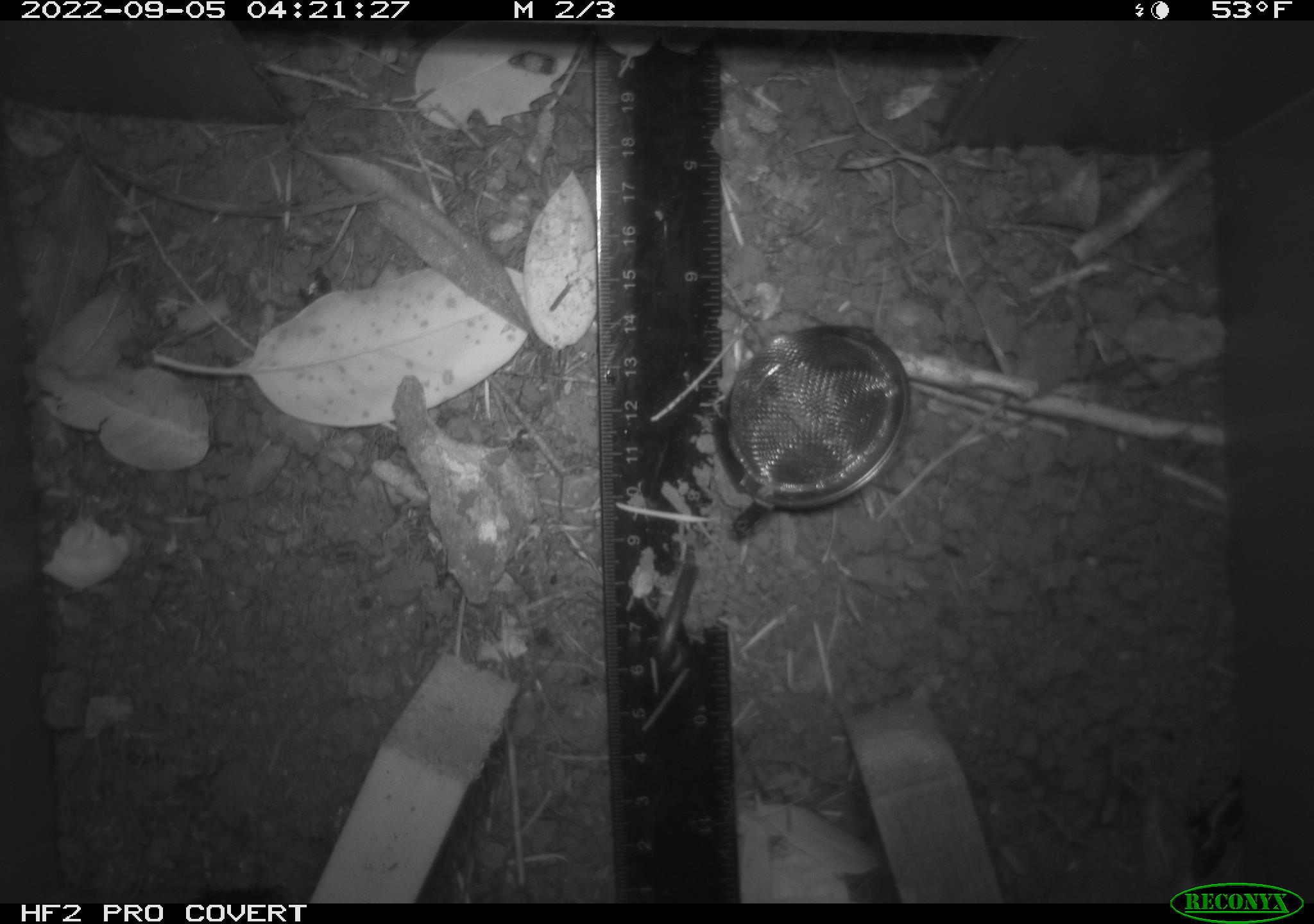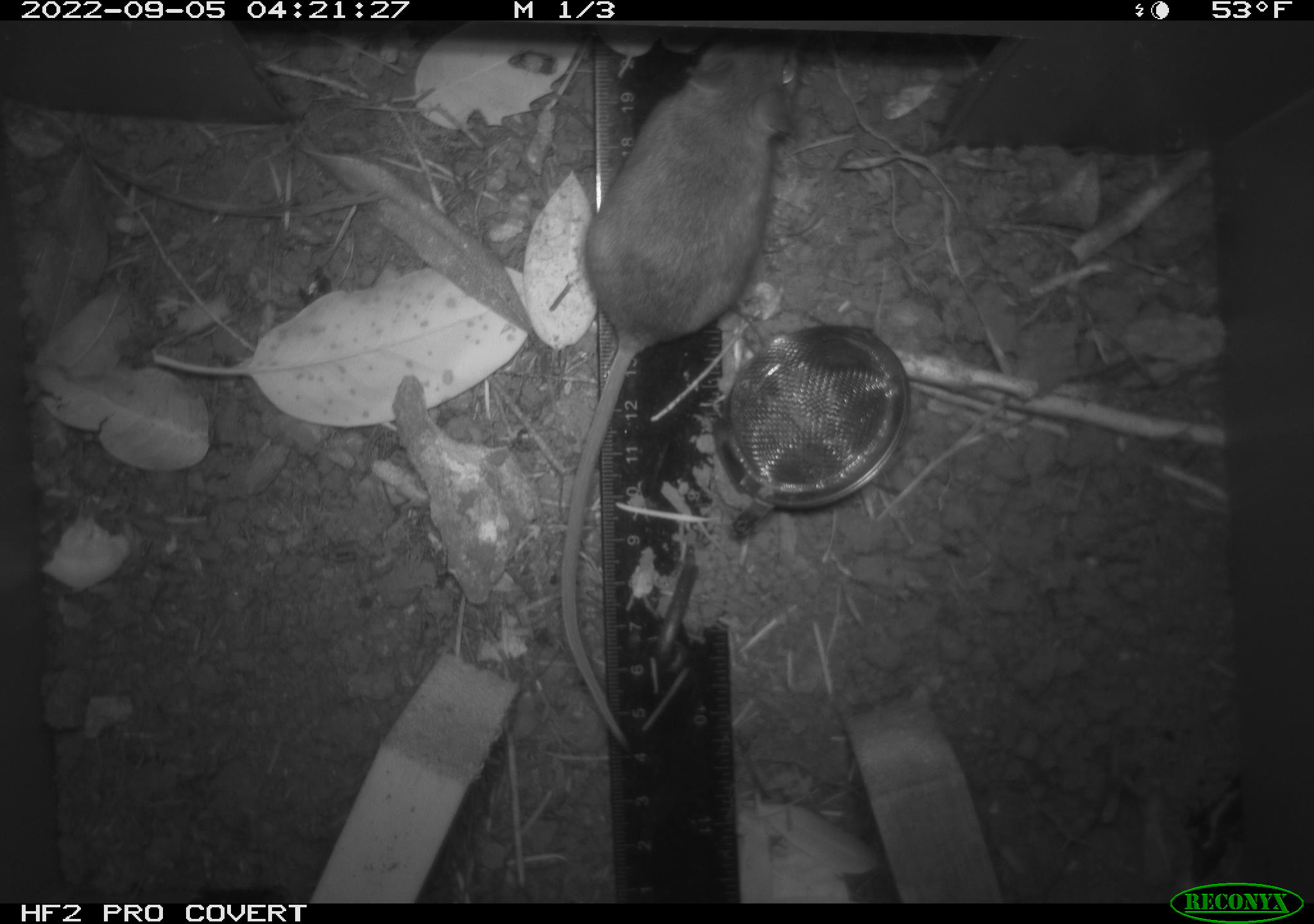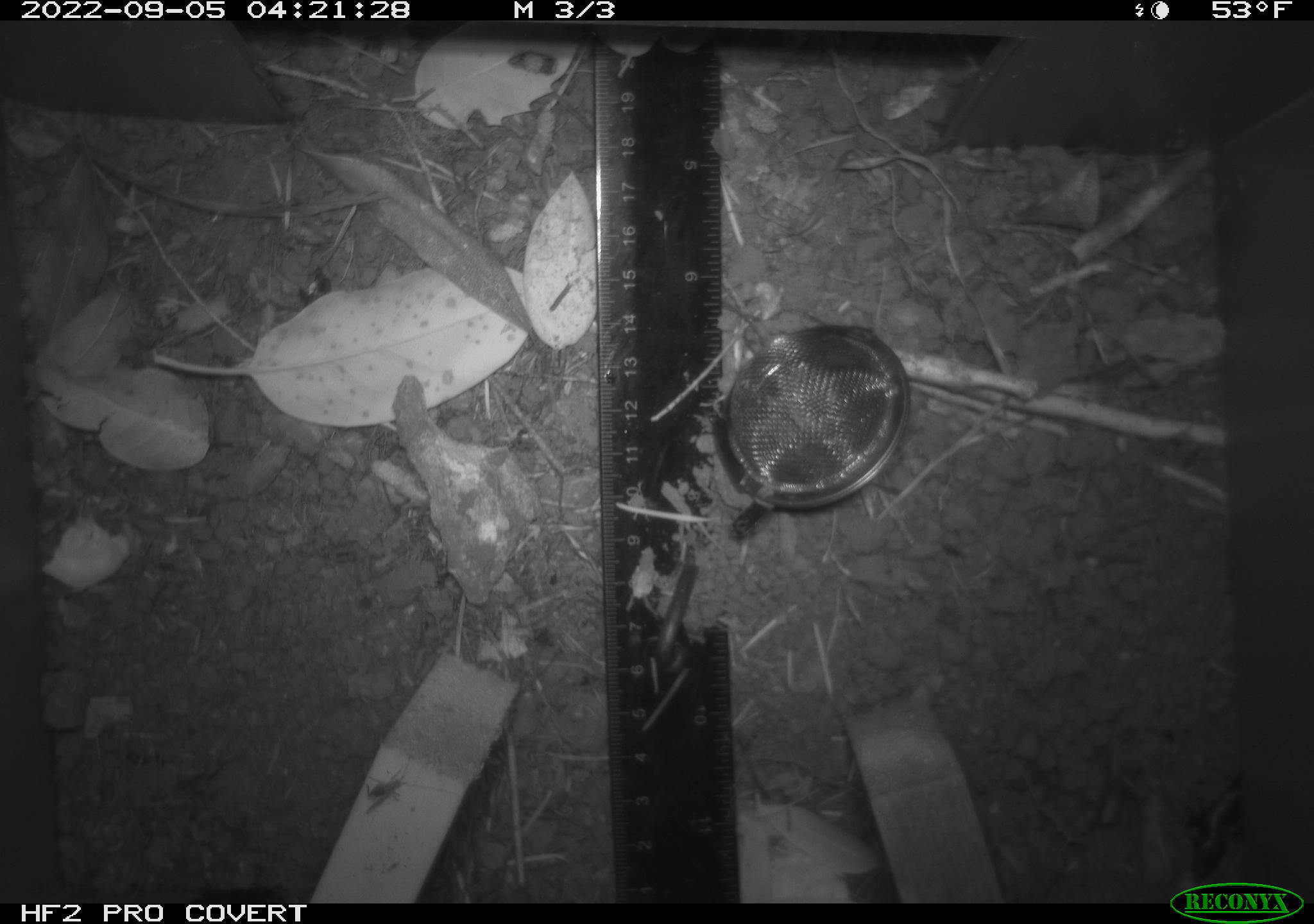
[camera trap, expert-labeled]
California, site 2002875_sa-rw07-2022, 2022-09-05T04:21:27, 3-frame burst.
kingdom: Animalia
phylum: Chordata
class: Mammalia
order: Rodentia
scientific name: Rodentia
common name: mouse species